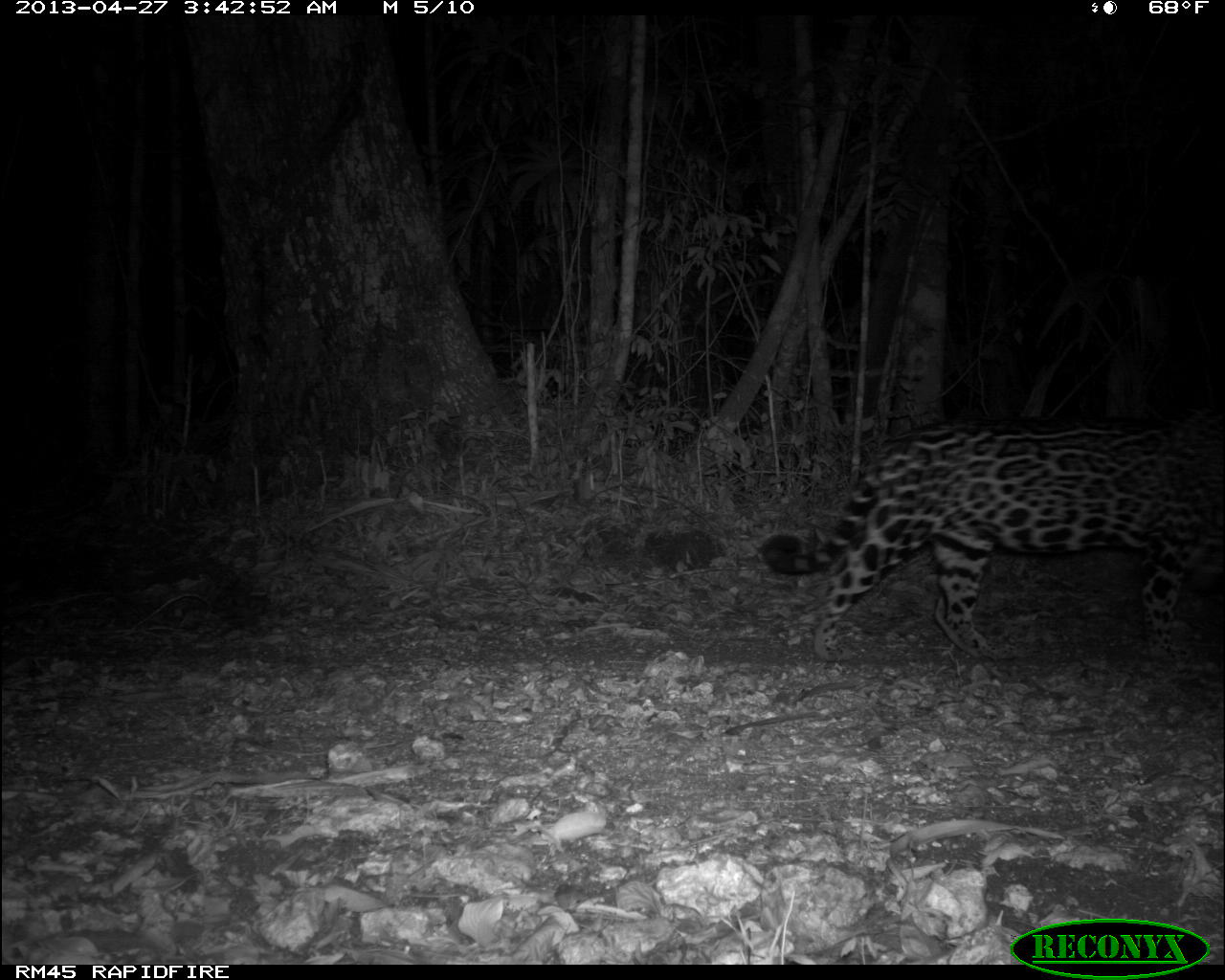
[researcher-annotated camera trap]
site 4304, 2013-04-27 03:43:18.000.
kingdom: Animalia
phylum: Chordata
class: Mammalia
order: Carnivora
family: Felidae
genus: Panthera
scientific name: Panthera onca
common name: jaguar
Panthera onca (jaguar), count 1, sex male.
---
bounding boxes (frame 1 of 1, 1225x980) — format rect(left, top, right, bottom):
panthera onca: rect(757, 402, 1223, 663)